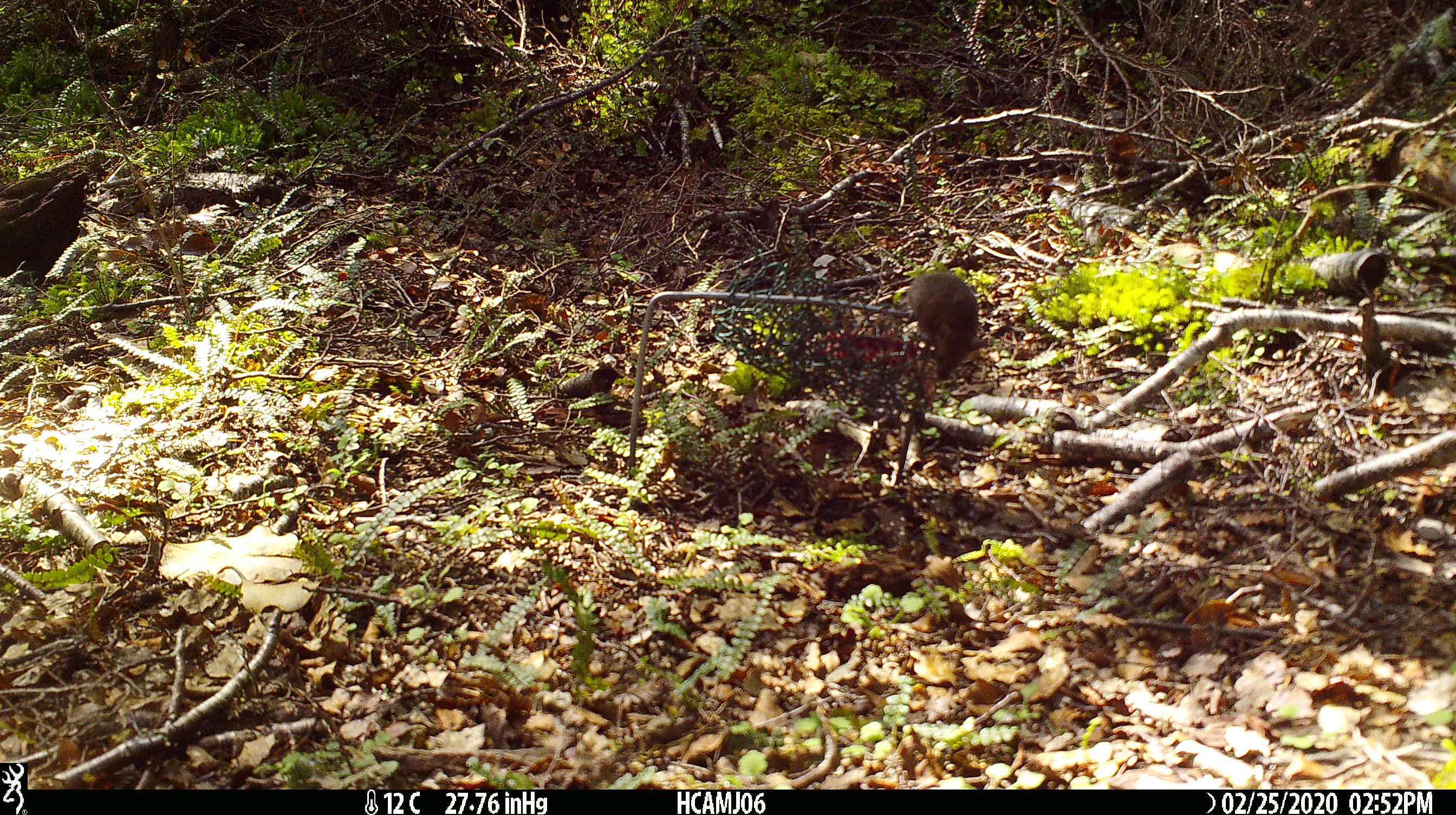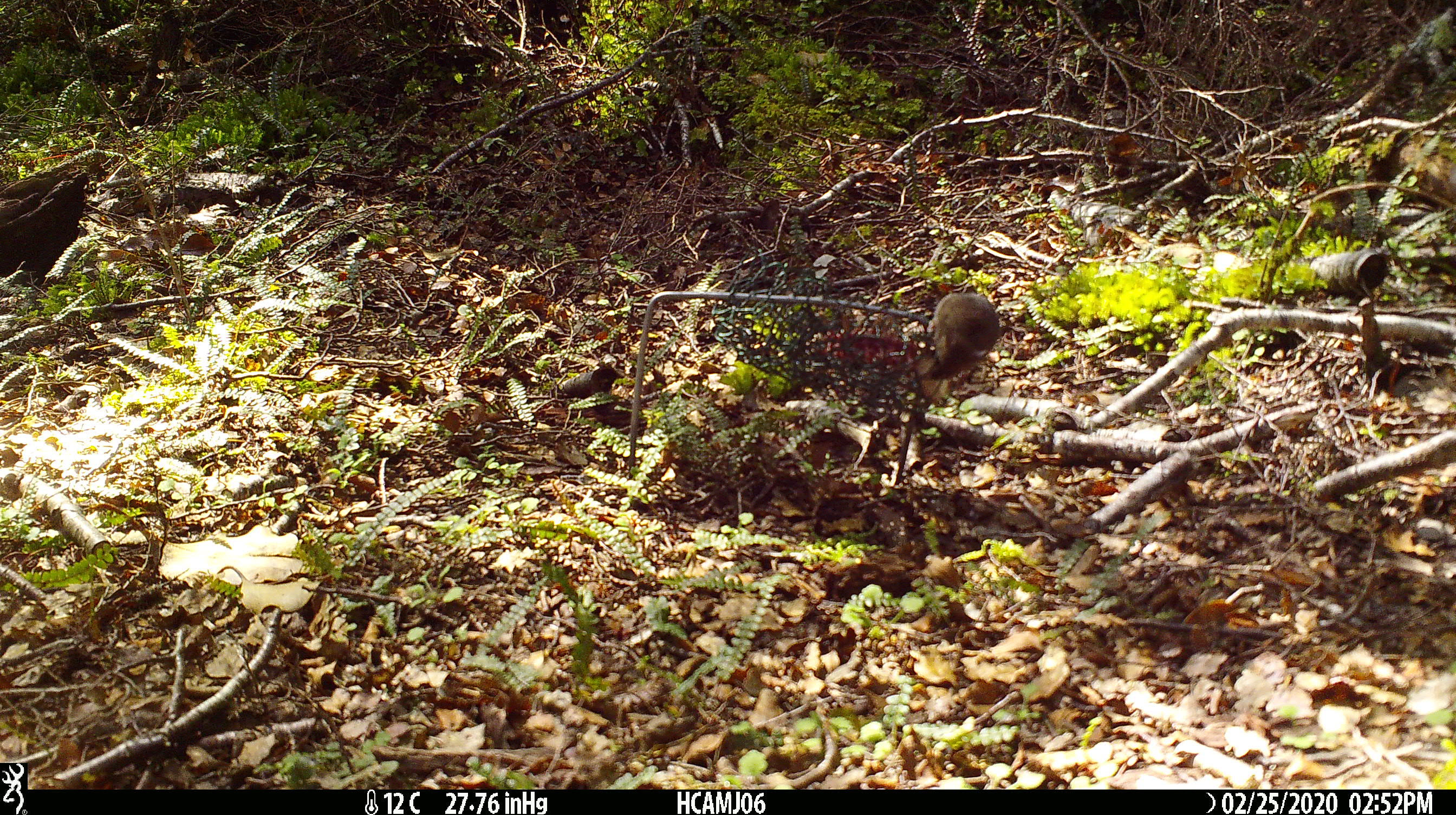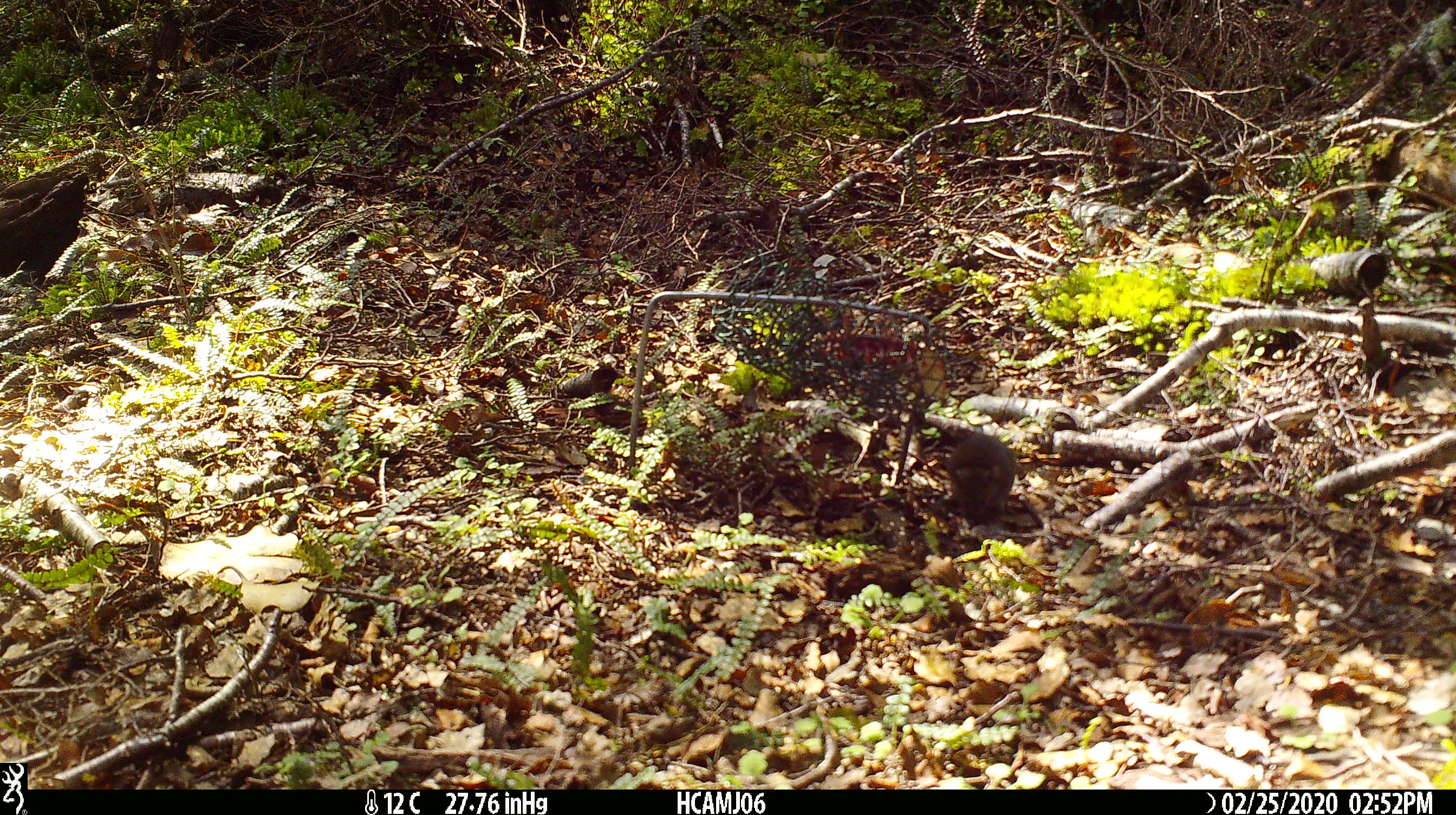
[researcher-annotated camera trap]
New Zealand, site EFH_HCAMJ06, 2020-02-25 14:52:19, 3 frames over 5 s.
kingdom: Animalia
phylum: Chordata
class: Mammalia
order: Rodentia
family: Muridae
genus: Mus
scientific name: Mus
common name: mouse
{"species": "mouse (Mus)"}